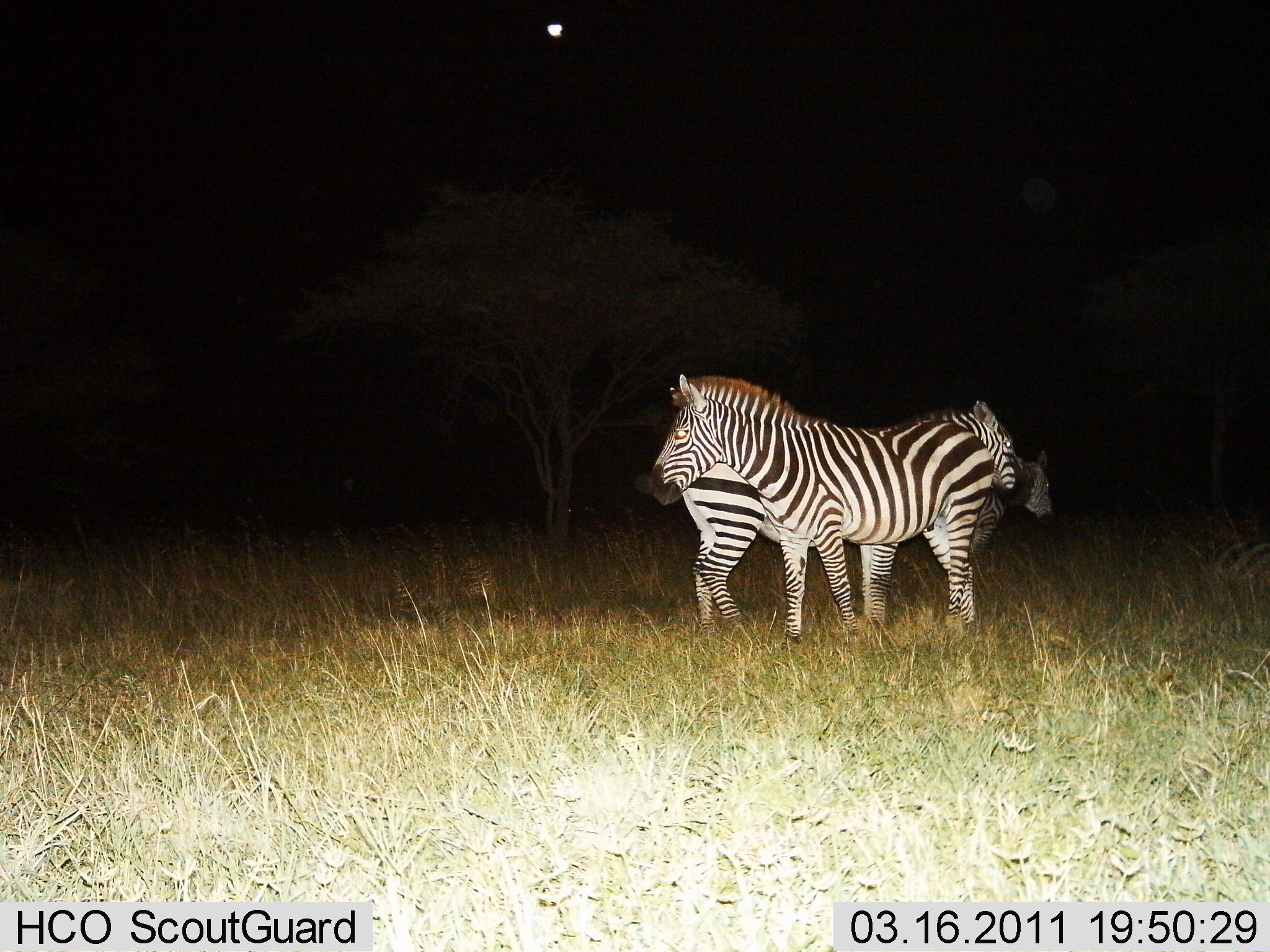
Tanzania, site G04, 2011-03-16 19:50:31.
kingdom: Animalia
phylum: Chordata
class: Mammalia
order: Perissodactyla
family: Equidae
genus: Equus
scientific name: Equus quagga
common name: plains zebra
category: zebra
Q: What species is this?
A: Zebra (plains zebra) (Equus quagga).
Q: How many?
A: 3.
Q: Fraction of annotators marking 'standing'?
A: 100%.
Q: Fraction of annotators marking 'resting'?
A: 9%.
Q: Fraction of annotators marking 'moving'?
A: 0%.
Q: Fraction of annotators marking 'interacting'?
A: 9%.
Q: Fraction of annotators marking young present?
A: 0%.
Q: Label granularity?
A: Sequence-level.